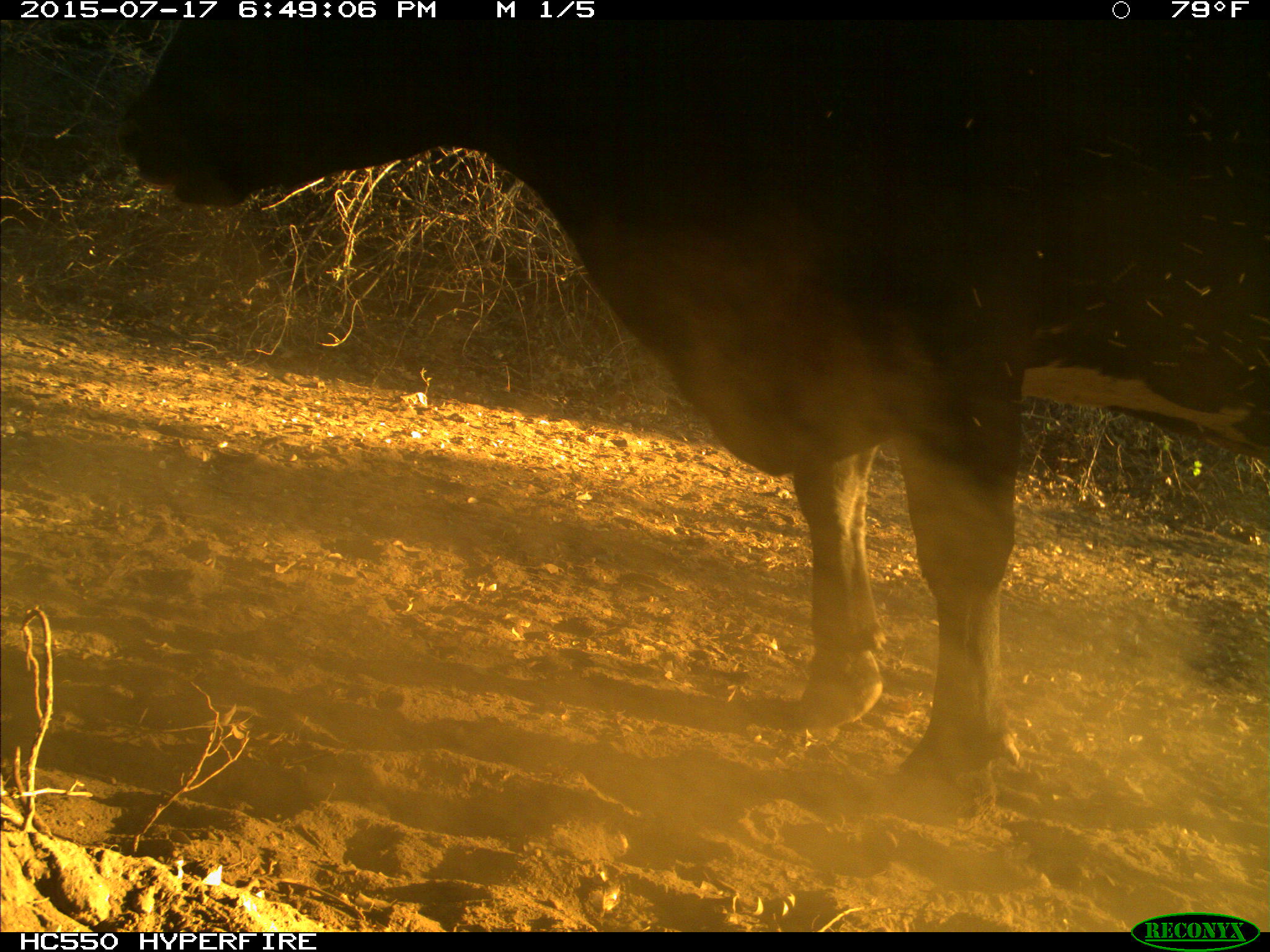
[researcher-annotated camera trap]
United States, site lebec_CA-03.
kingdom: Animalia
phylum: Chordata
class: Mammalia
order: Artiodactyla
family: Bovidae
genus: Bos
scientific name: Bos taurus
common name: domestic cow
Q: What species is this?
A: Bos taurus (domestic cow).